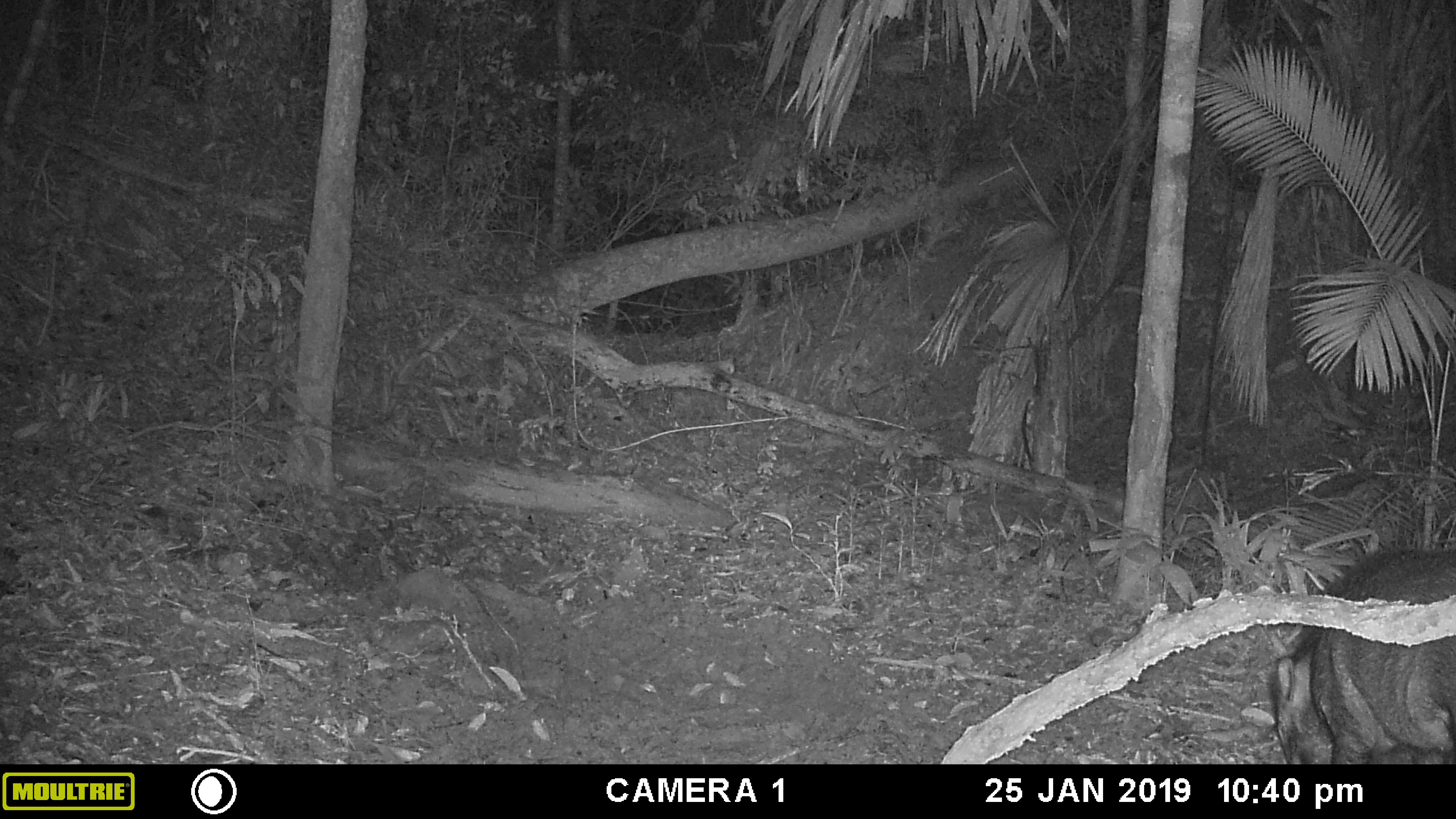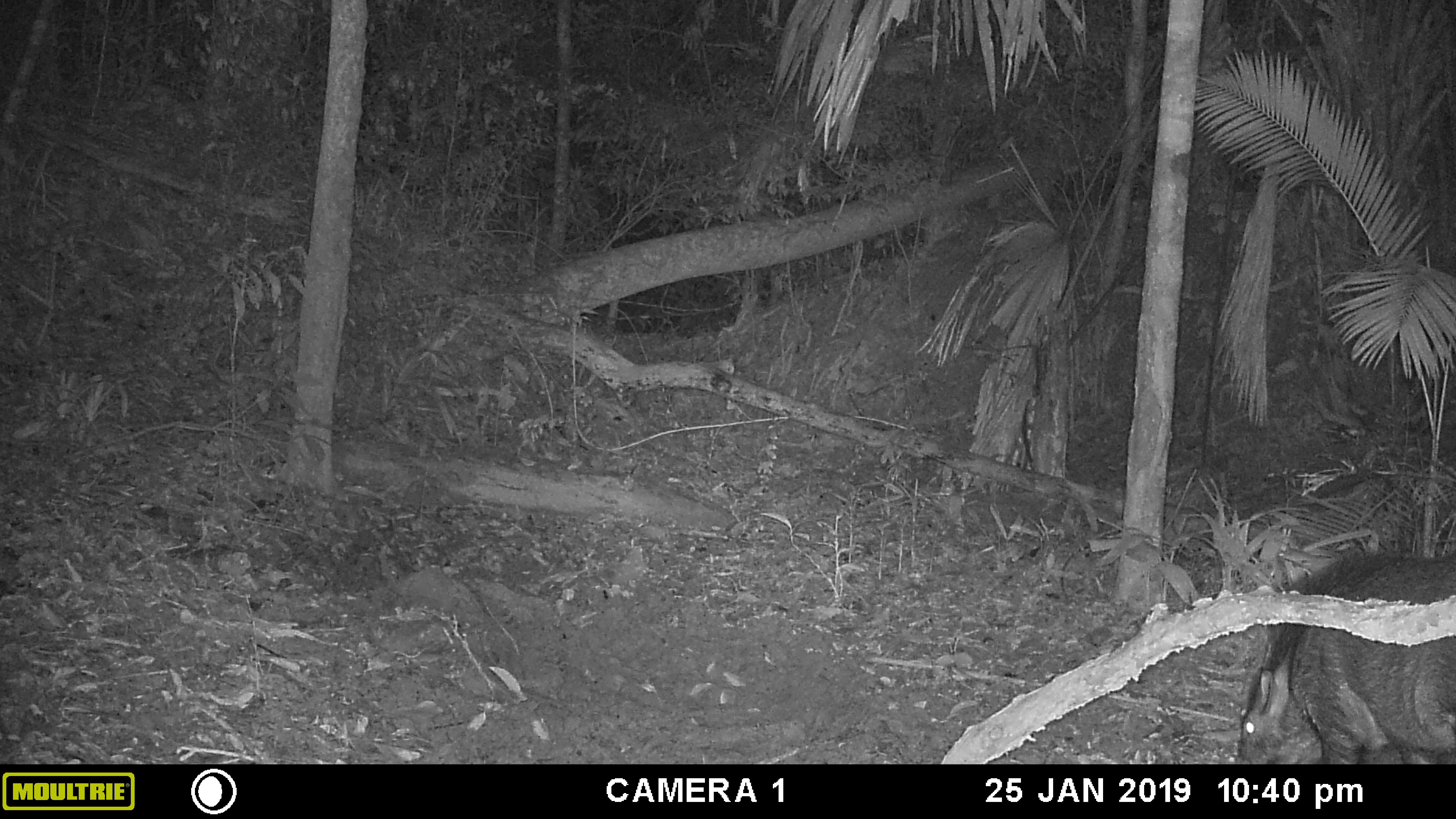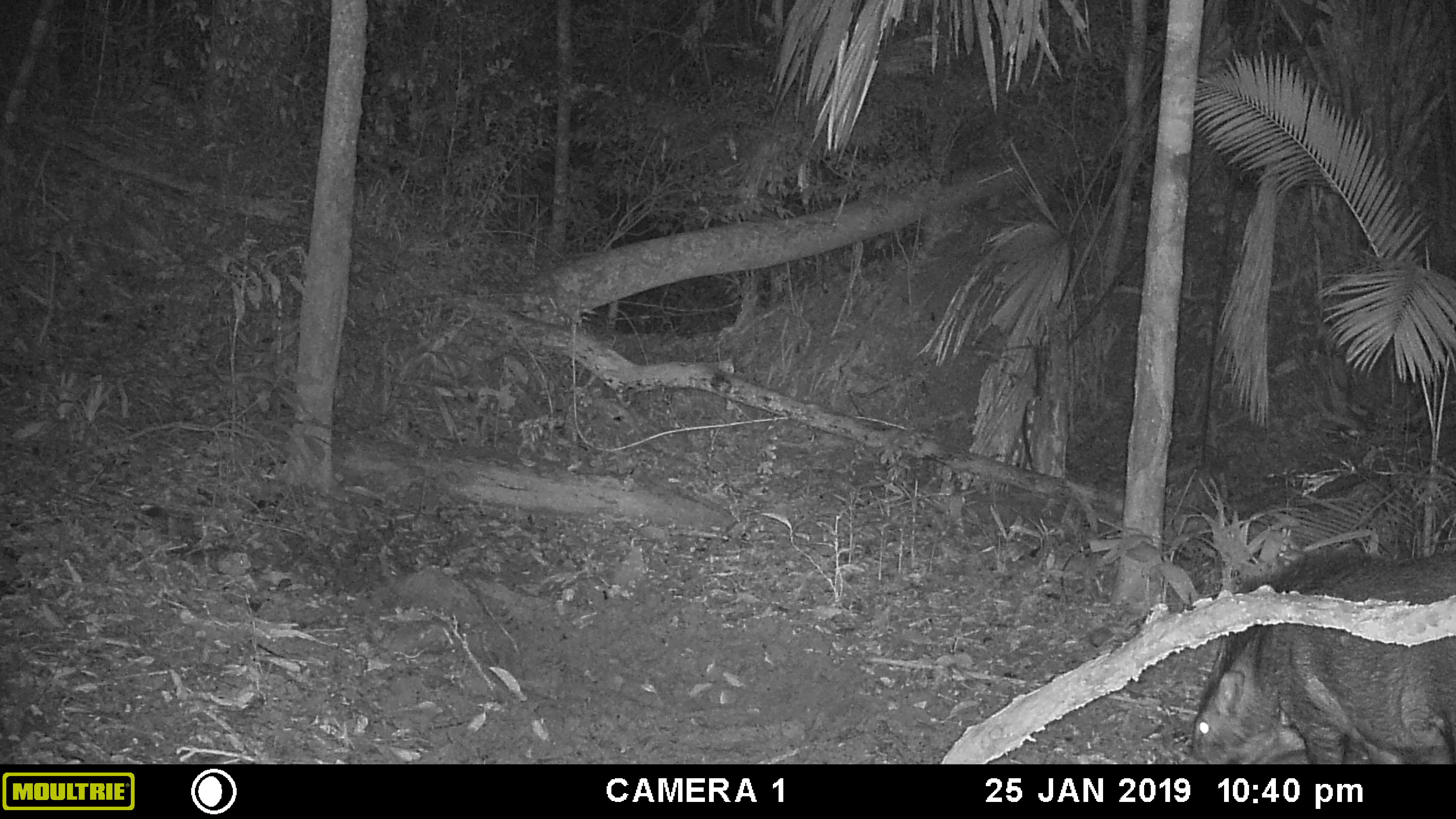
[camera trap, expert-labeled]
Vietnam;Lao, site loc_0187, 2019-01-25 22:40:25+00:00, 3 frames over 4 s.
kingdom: Animalia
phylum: Chordata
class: Mammalia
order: Artiodactyla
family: Suidae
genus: Sus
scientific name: Sus scrofa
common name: eurasian wild pig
Eurasian wild pig (Sus scrofa). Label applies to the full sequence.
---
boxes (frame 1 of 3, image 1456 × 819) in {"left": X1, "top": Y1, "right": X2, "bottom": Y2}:
eurasian wild pig: {"left": 1273, "top": 544, "right": 1456, "bottom": 764}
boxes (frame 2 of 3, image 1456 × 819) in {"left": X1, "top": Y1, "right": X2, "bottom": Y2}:
eurasian wild pig: {"left": 1226, "top": 547, "right": 1456, "bottom": 764}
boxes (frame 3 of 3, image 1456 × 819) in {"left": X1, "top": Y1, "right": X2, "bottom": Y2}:
eurasian wild pig: {"left": 1177, "top": 546, "right": 1456, "bottom": 764}